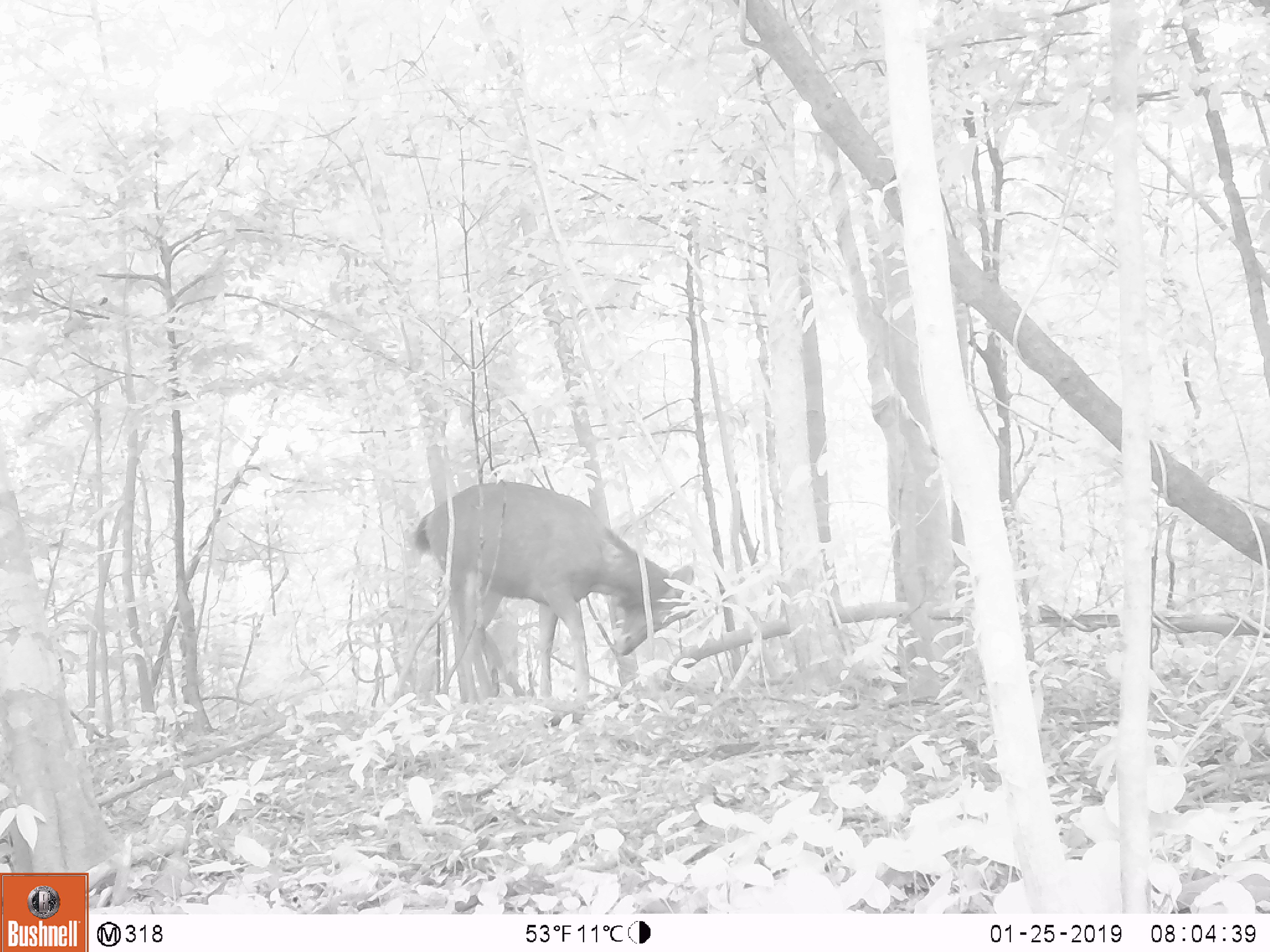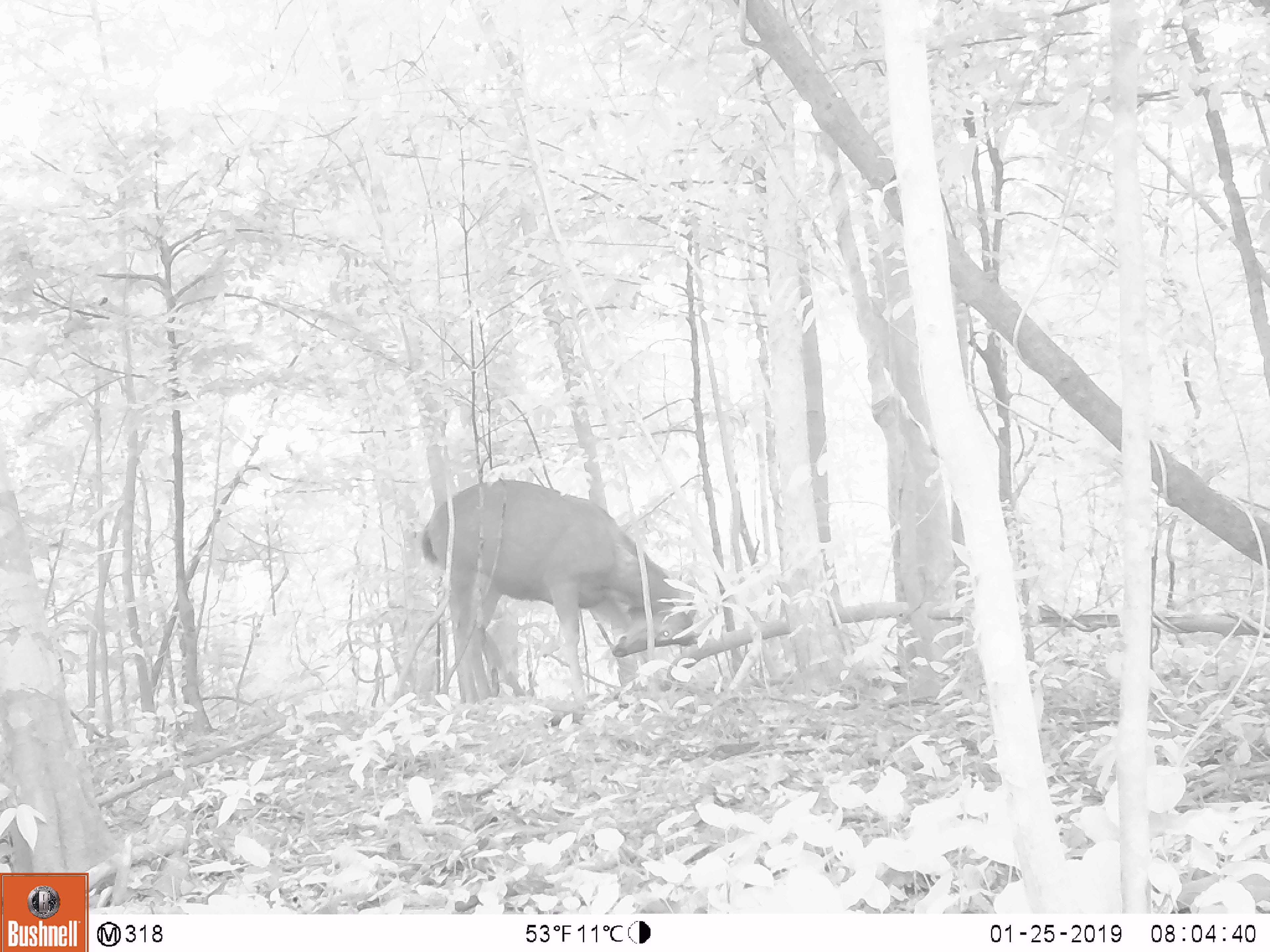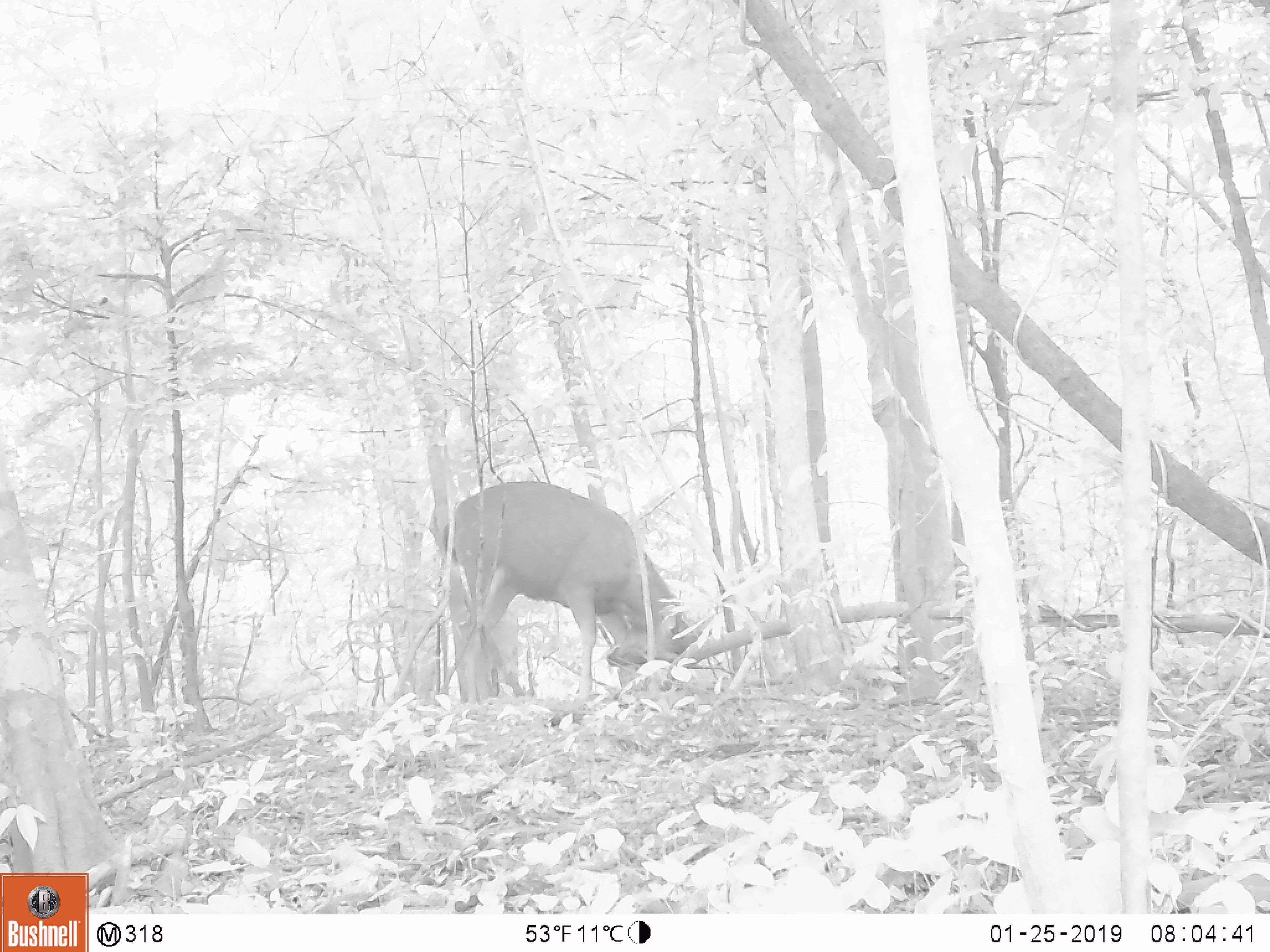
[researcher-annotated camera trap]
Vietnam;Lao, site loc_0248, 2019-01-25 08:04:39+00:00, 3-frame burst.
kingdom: Animalia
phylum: Chordata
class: Mammalia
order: Artiodactyla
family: Cervidae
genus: Rusa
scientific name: Rusa unicolor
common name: sambar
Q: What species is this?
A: Sambar (Rusa unicolor).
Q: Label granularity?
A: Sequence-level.